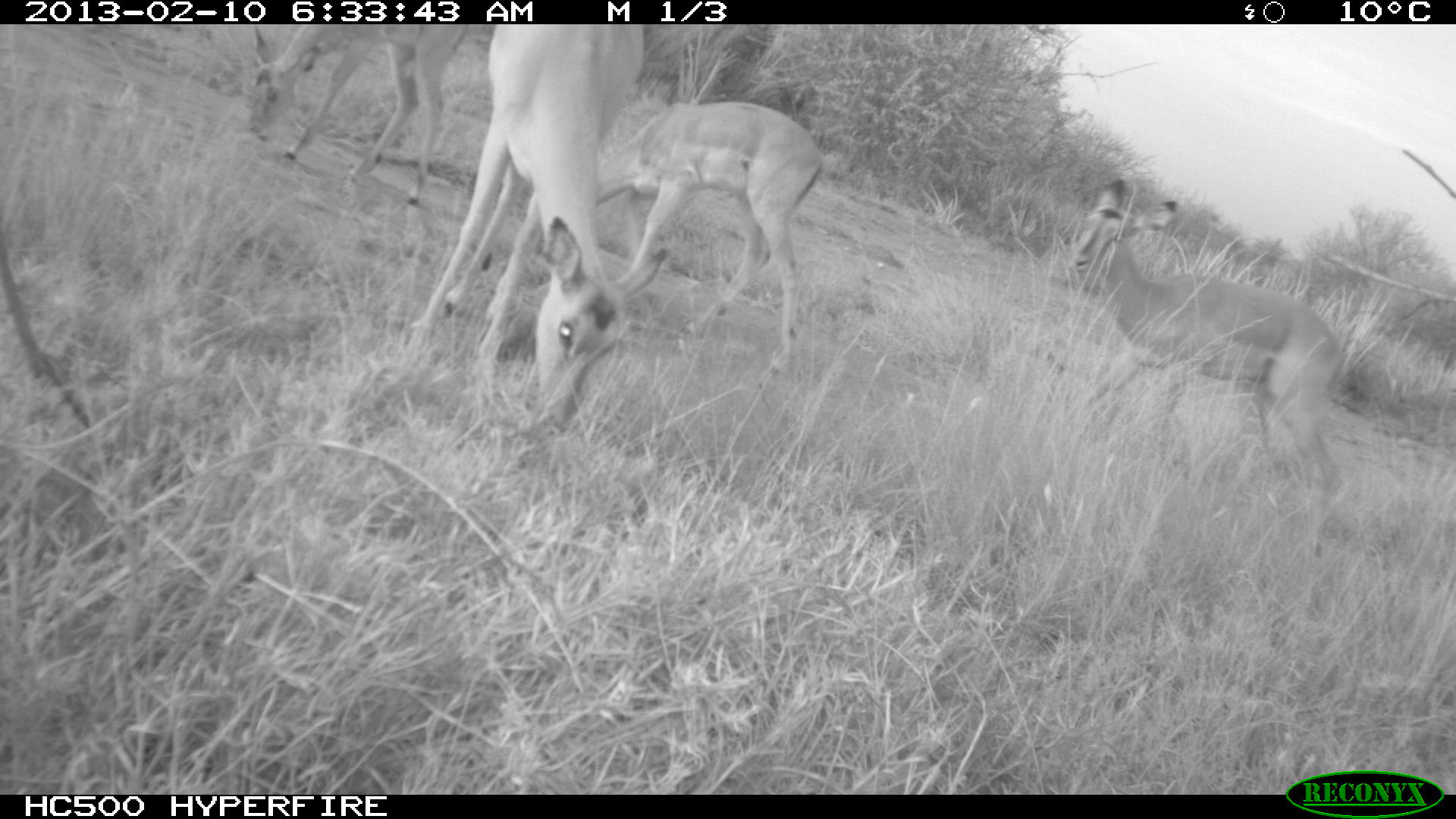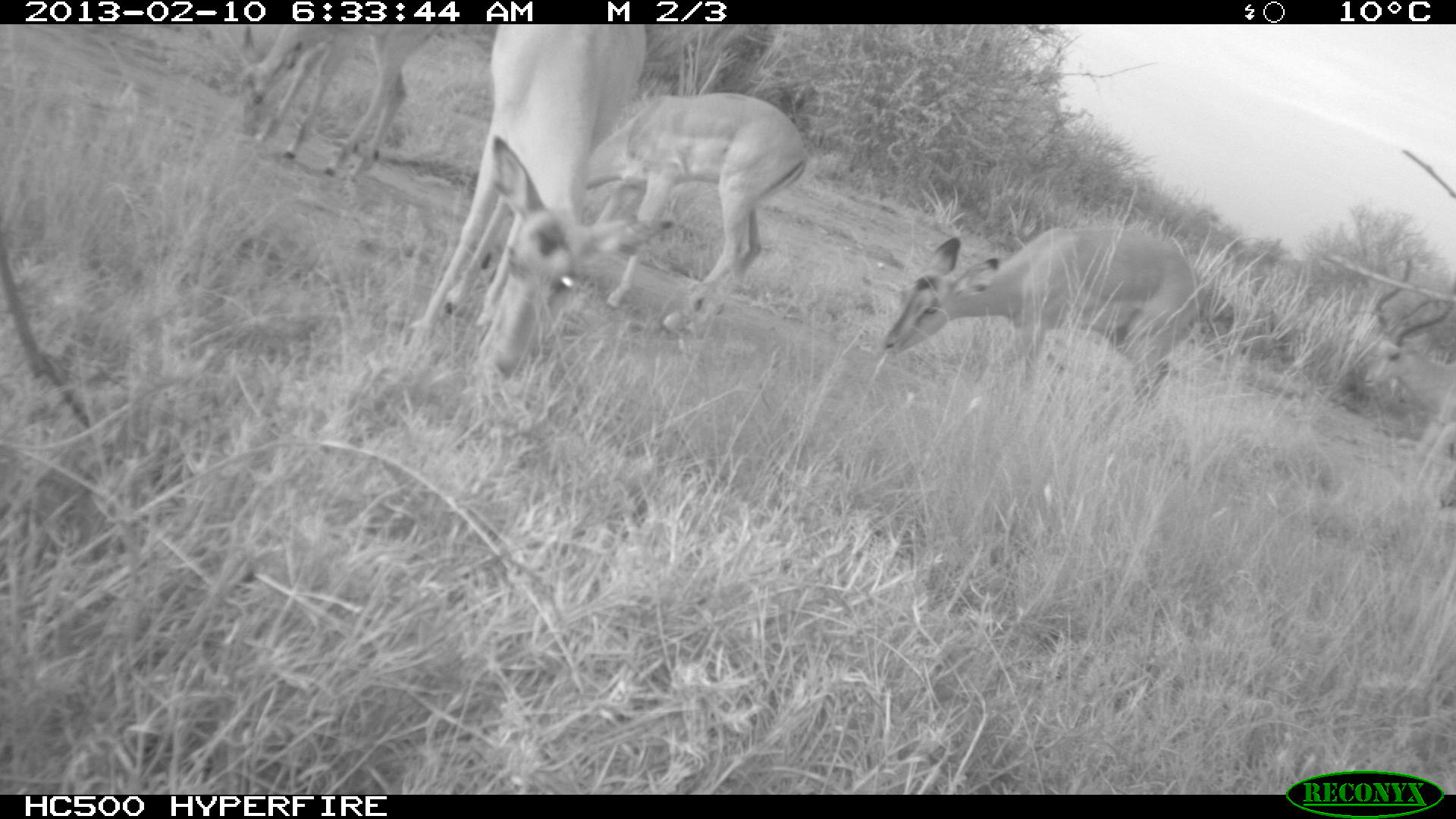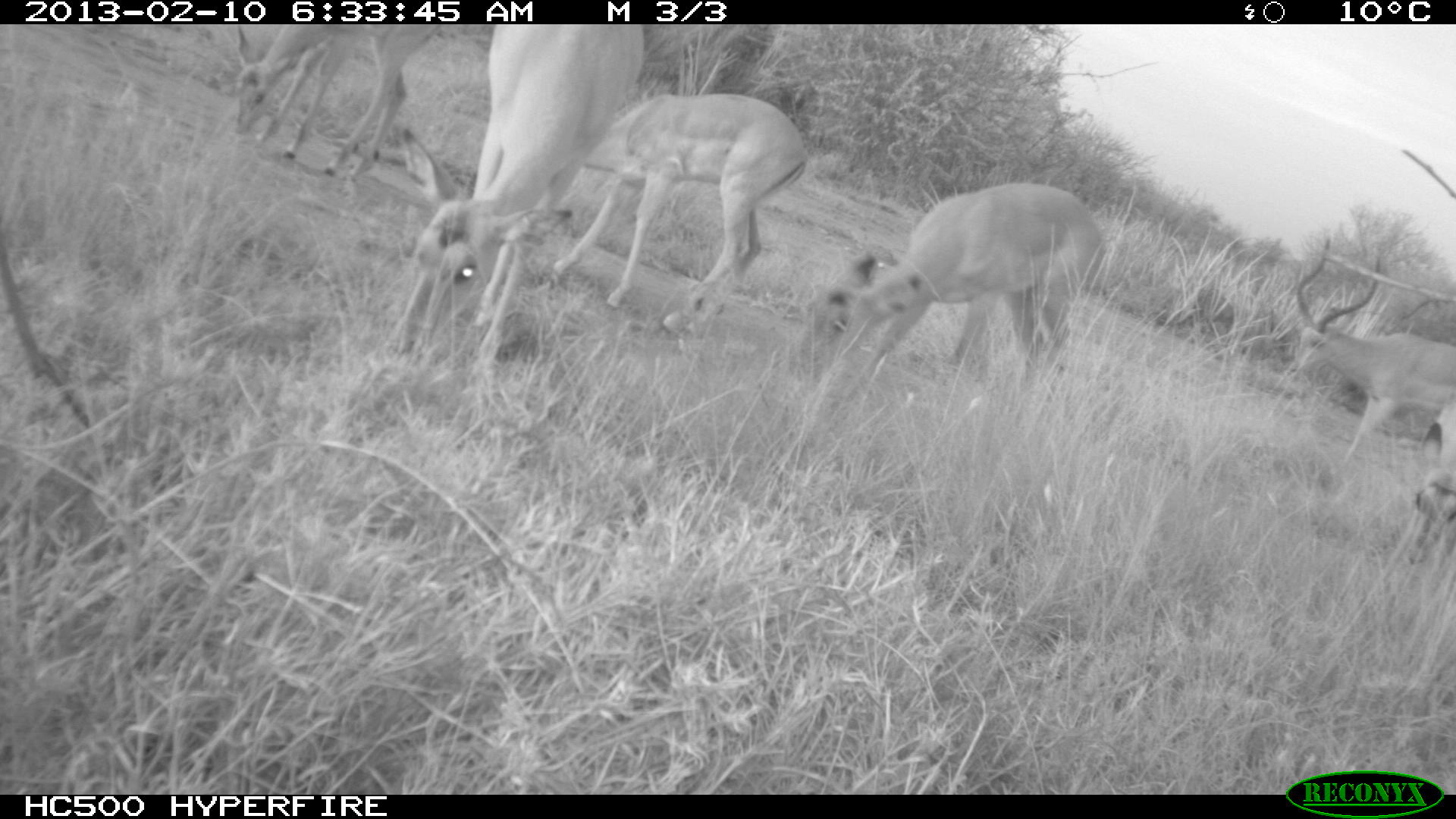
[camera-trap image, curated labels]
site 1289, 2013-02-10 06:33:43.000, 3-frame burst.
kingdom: Animalia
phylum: Chordata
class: Mammalia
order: Artiodactyla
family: Bovidae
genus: Aepyceros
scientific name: Aepyceros melampus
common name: impala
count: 4